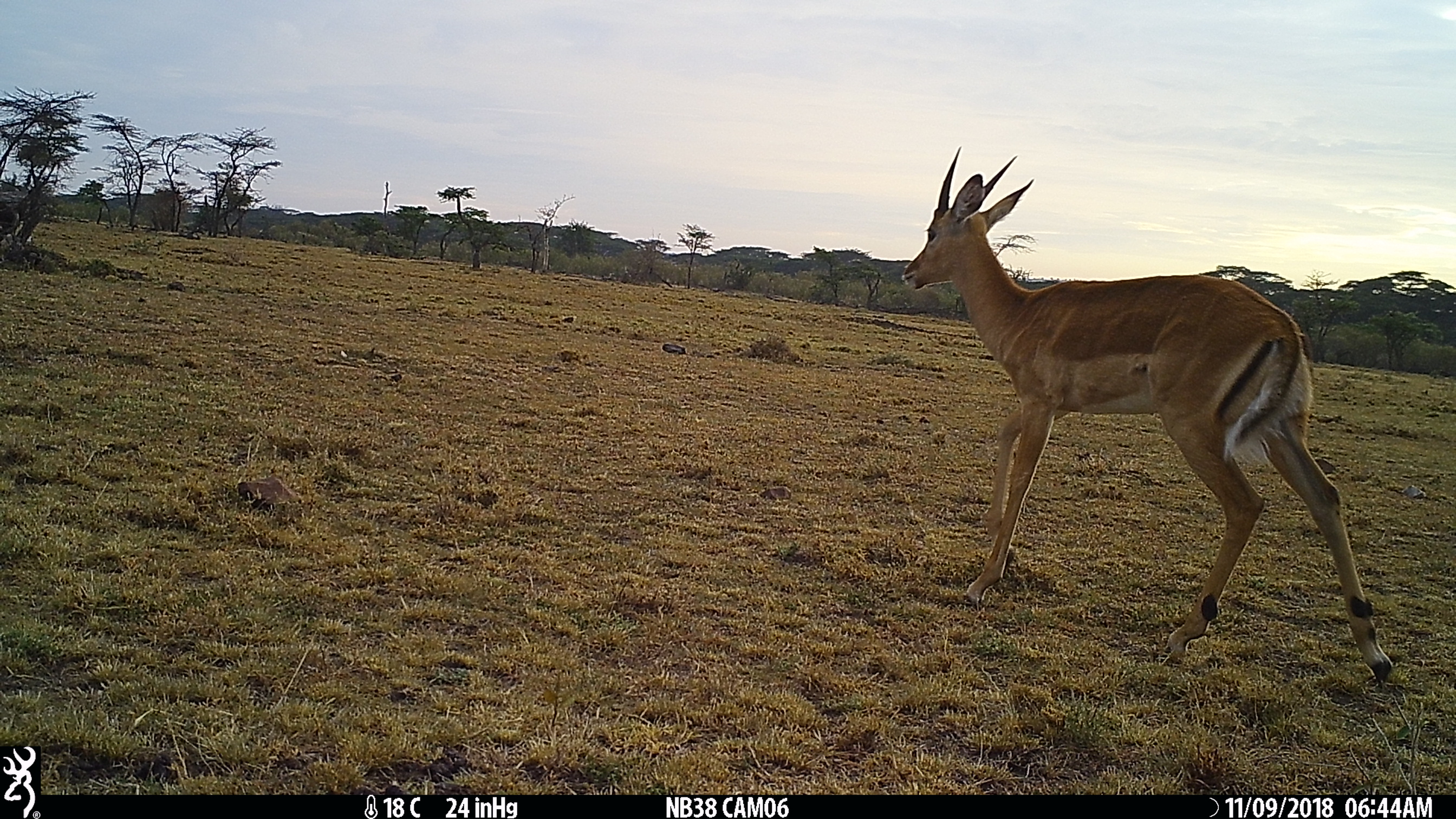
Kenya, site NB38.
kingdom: Animalia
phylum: Chordata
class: Mammalia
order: Artiodactyla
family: Bovidae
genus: Aepyceros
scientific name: Aepyceros melampus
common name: impala